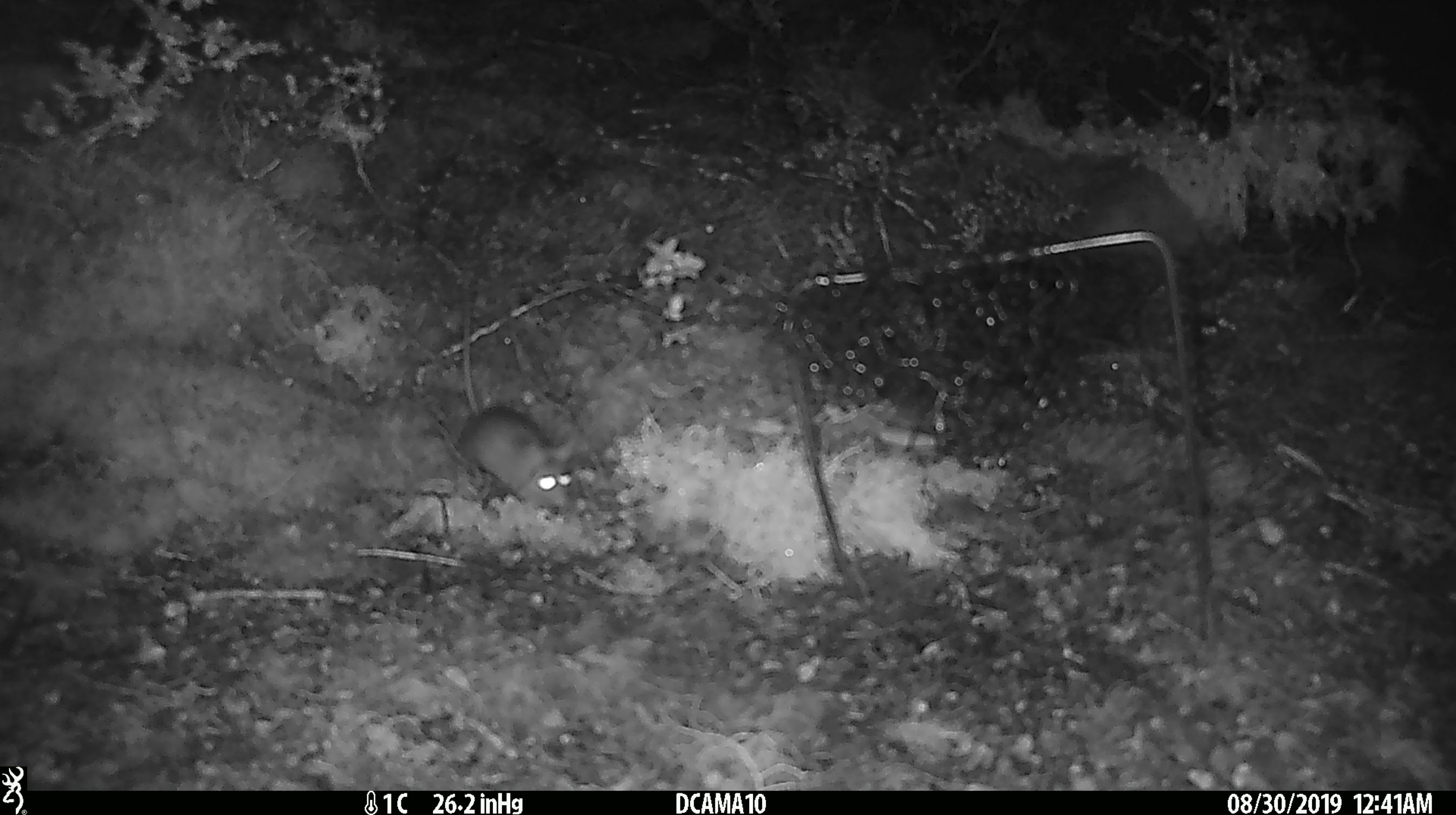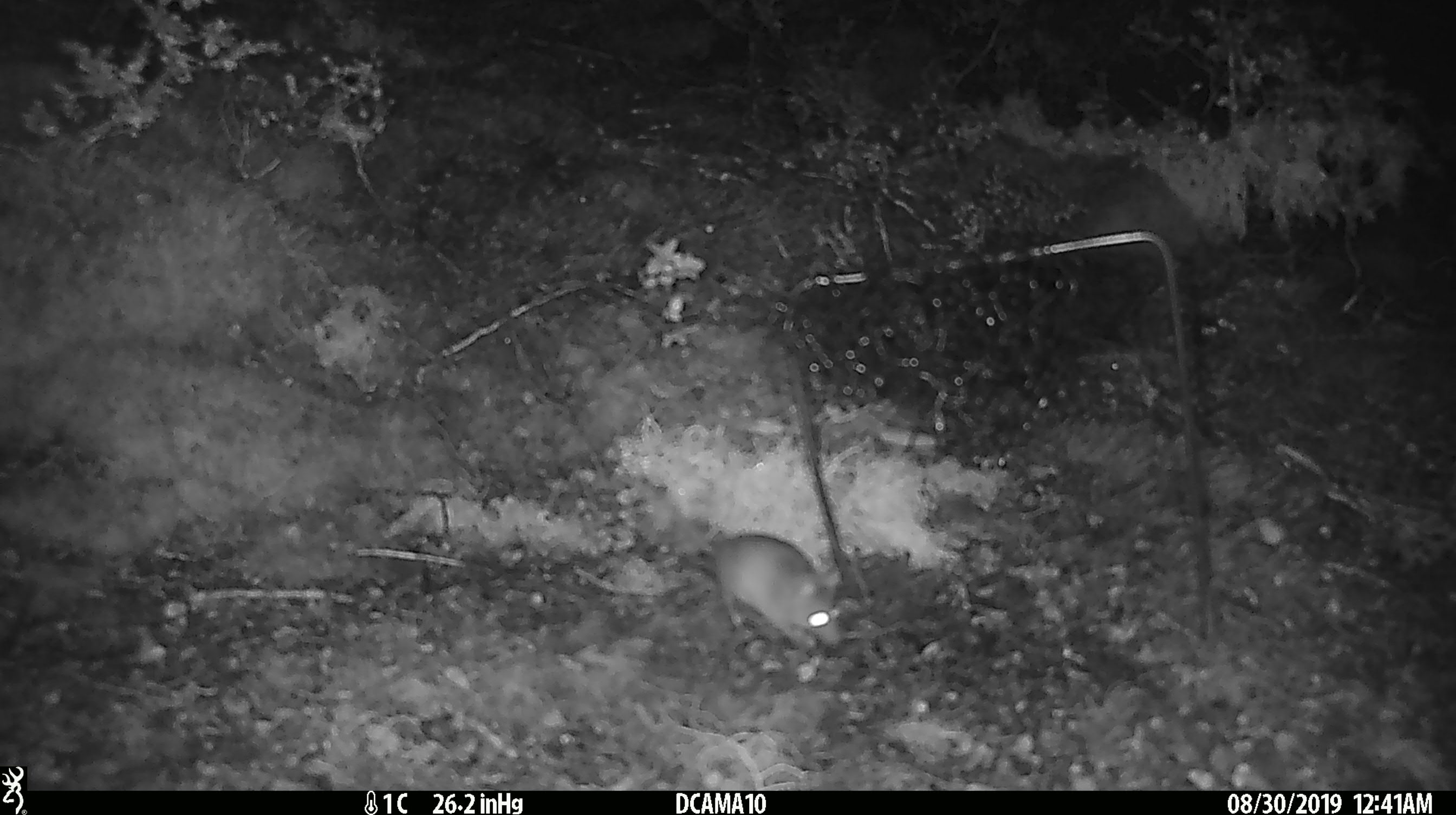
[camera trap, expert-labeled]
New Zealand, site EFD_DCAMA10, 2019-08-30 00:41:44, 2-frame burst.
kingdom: Animalia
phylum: Chordata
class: Mammalia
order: Rodentia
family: Muridae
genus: Mus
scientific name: Mus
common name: mouse